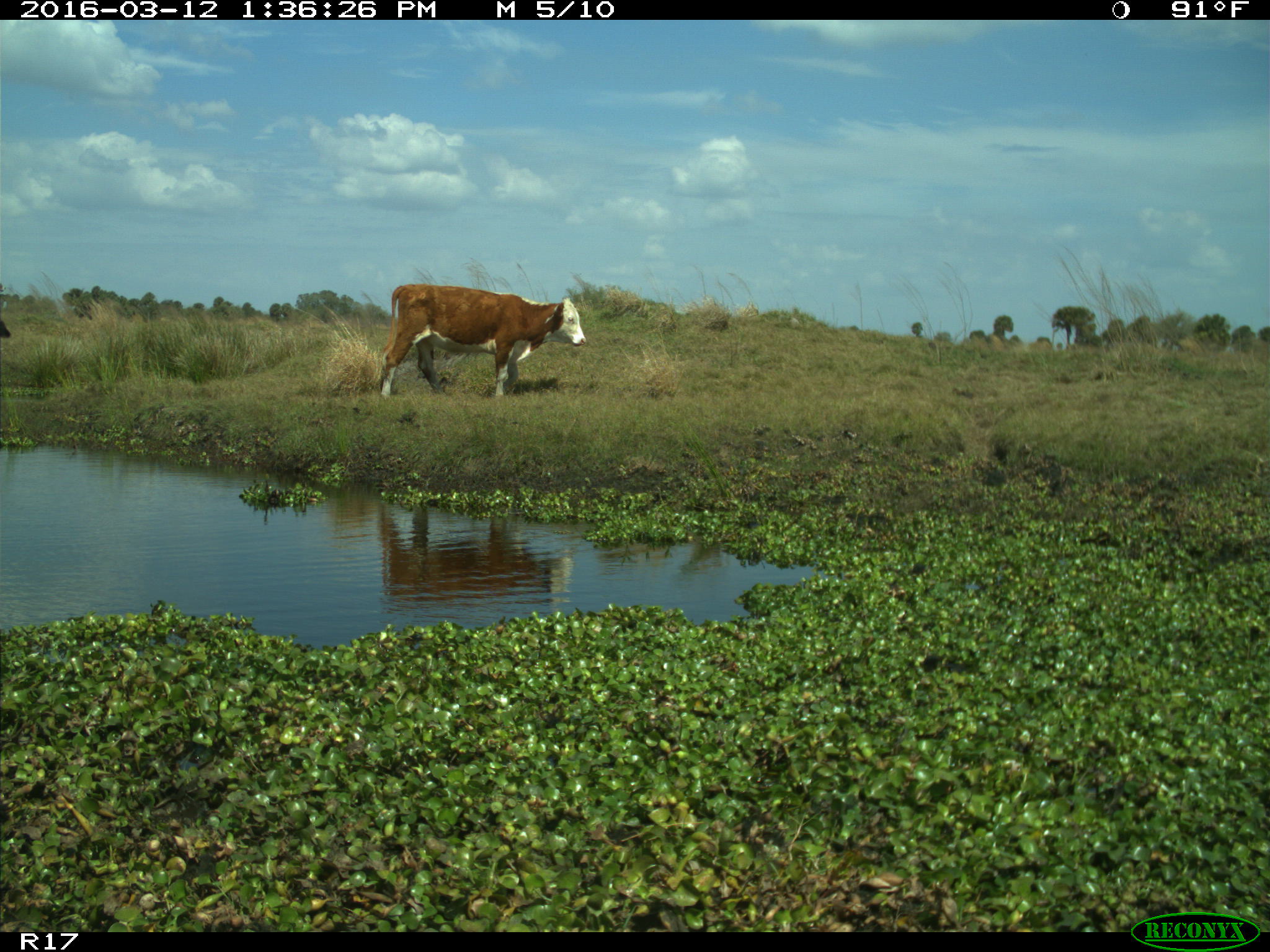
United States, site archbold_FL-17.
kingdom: Animalia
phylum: Chordata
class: Mammalia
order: Artiodactyla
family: Bovidae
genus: Bos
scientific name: Bos taurus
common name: domestic cow